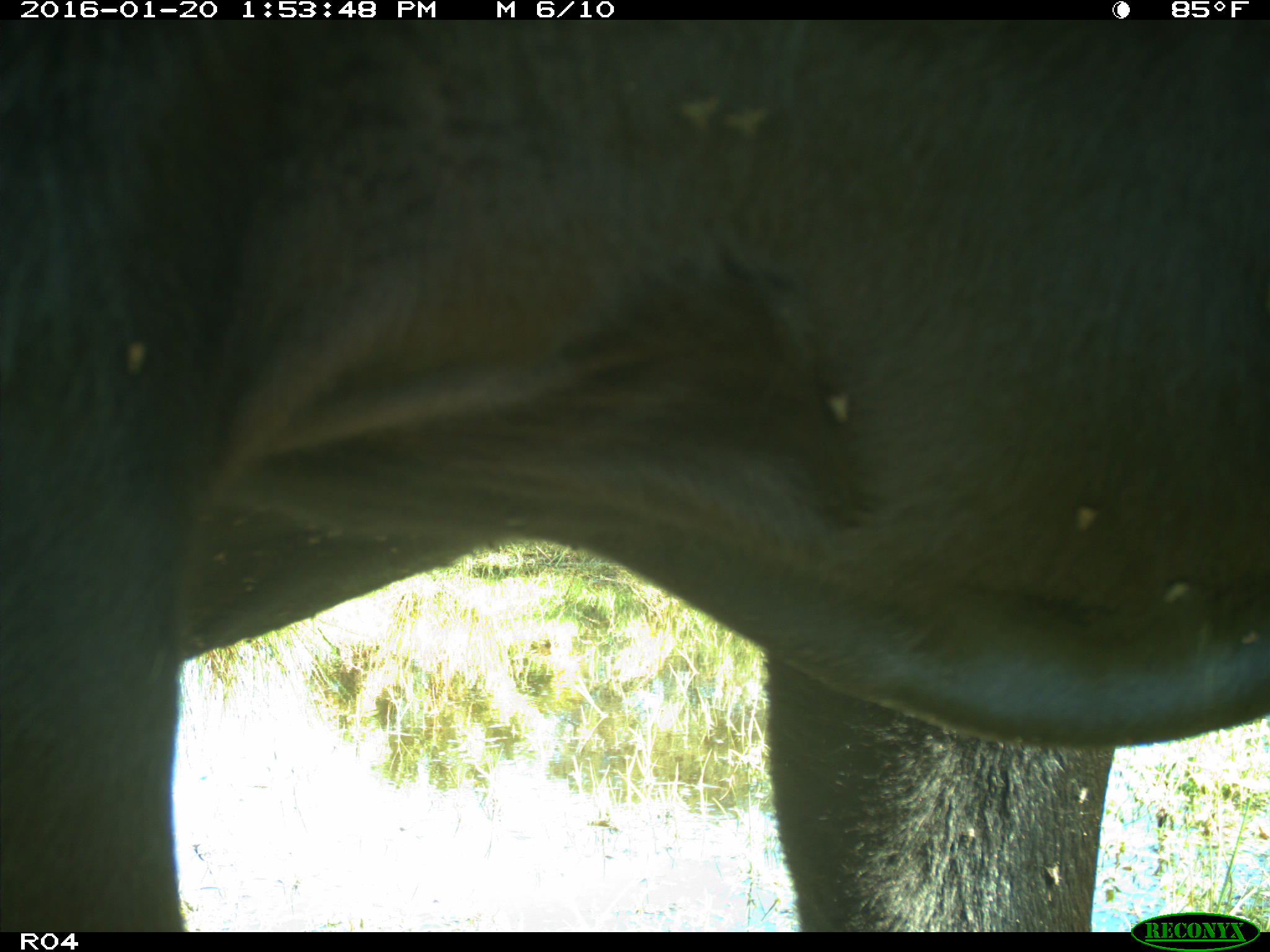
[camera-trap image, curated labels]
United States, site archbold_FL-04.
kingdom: Animalia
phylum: Chordata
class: Mammalia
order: Artiodactyla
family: Bovidae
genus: Bos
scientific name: Bos taurus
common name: domestic cow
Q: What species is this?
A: Bos taurus (domestic cow).